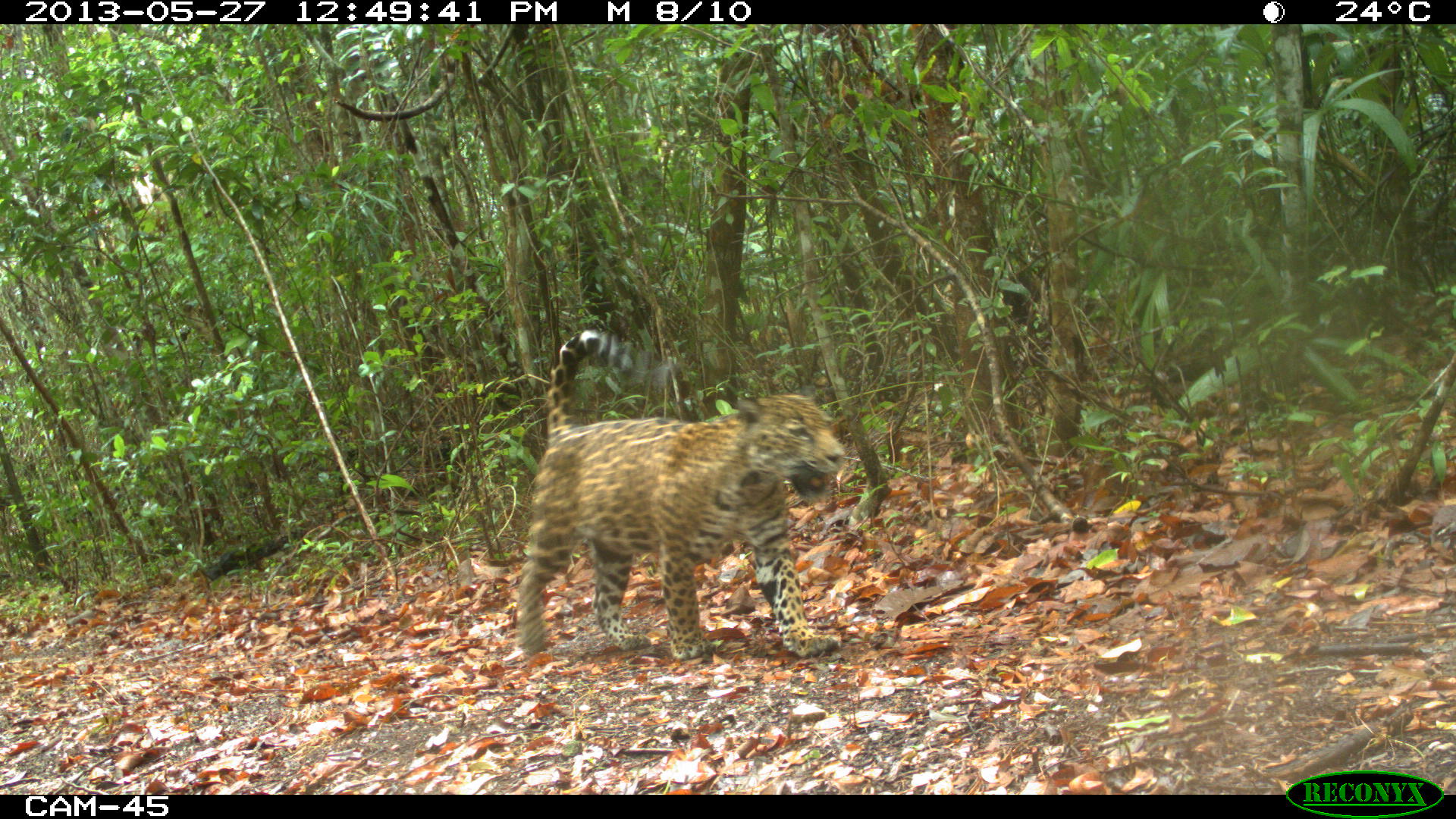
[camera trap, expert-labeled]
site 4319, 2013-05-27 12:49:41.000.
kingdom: Animalia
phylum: Chordata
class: Mammalia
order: Carnivora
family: Felidae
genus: Panthera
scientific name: Panthera onca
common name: jaguar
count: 1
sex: female